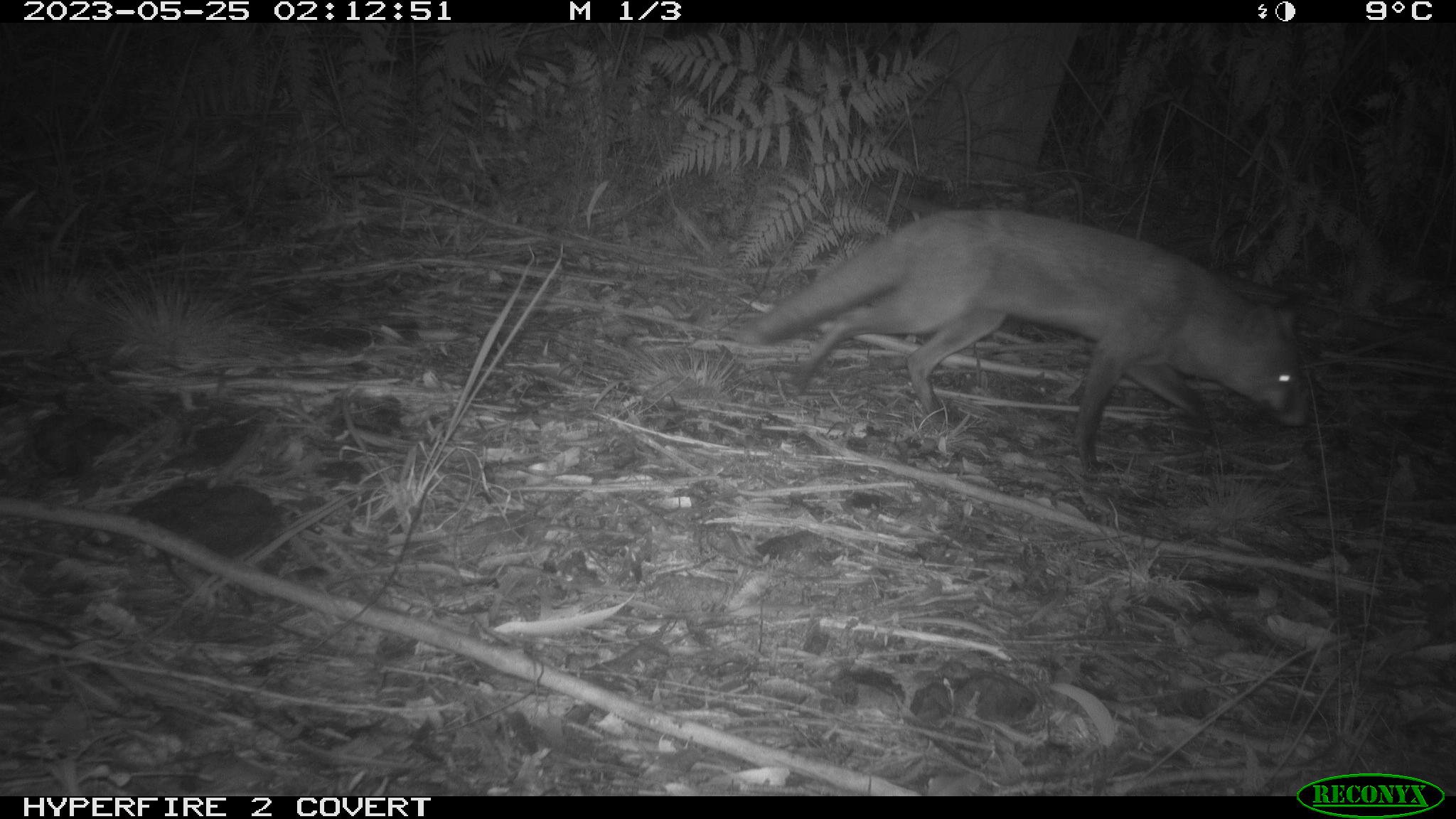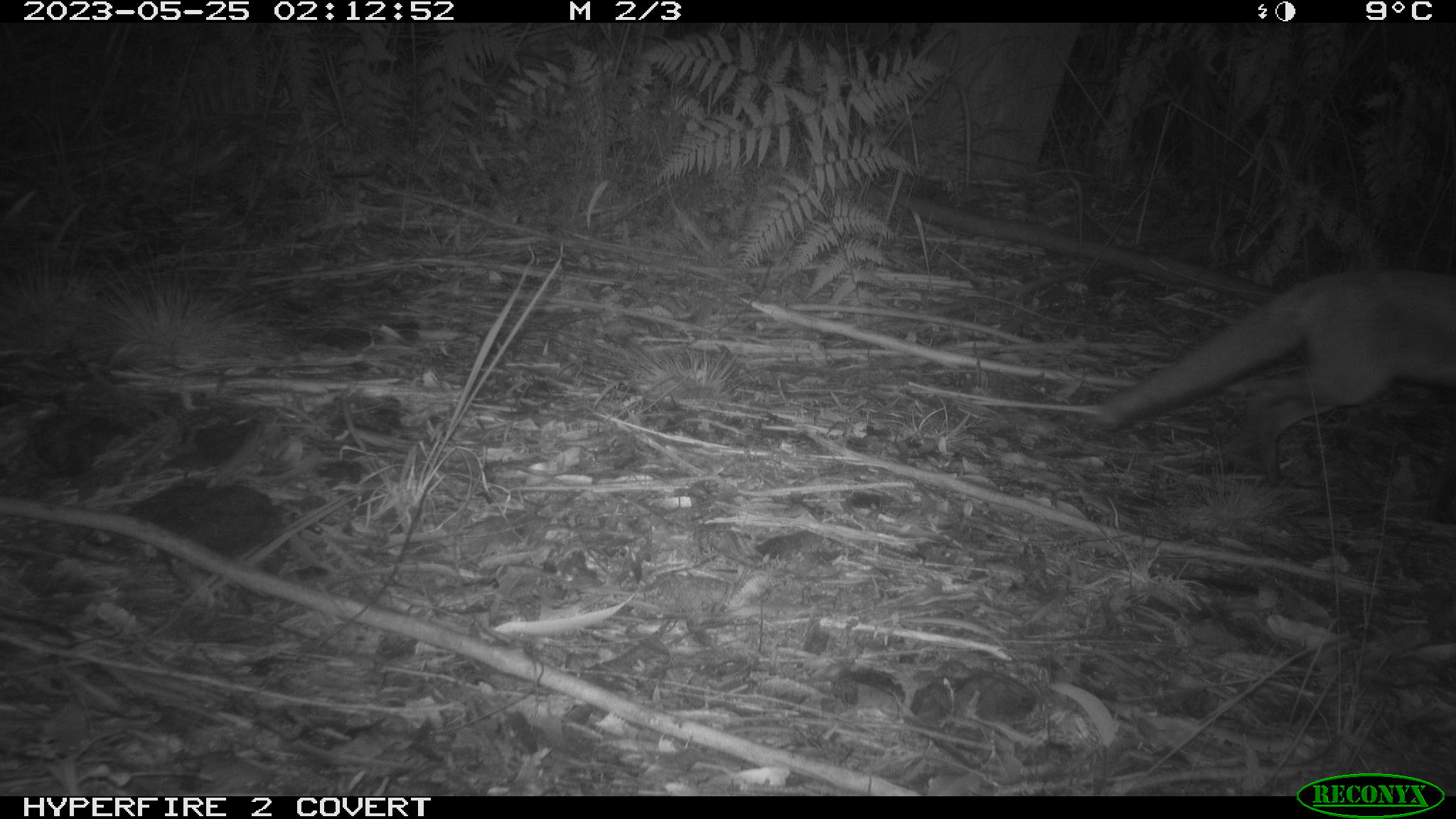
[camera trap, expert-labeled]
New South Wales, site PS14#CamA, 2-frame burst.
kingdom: Animalia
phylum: Chordata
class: Mammalia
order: Carnivora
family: Canidae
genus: Vulpes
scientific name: Vulpes vulpes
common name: red fox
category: fox